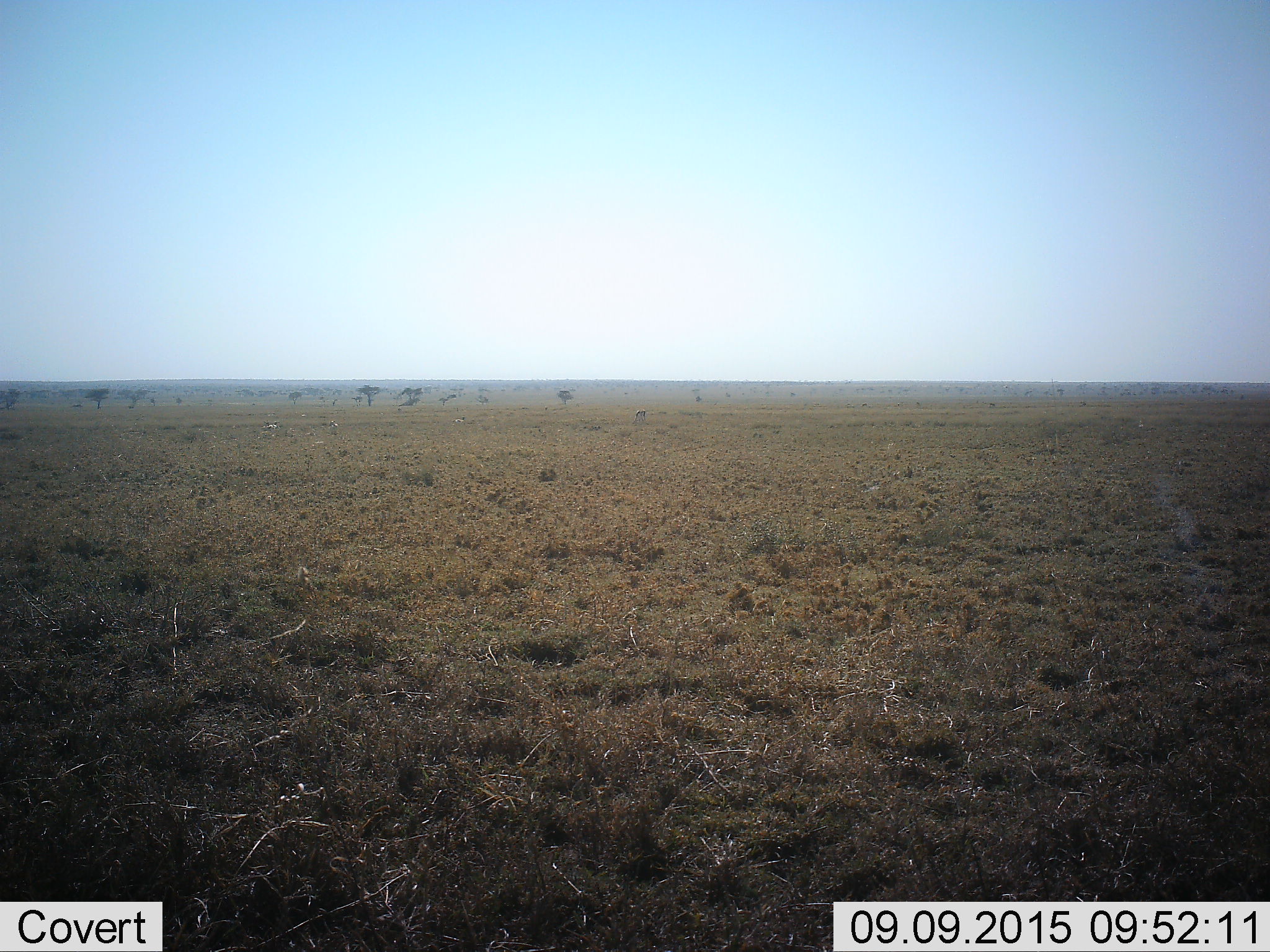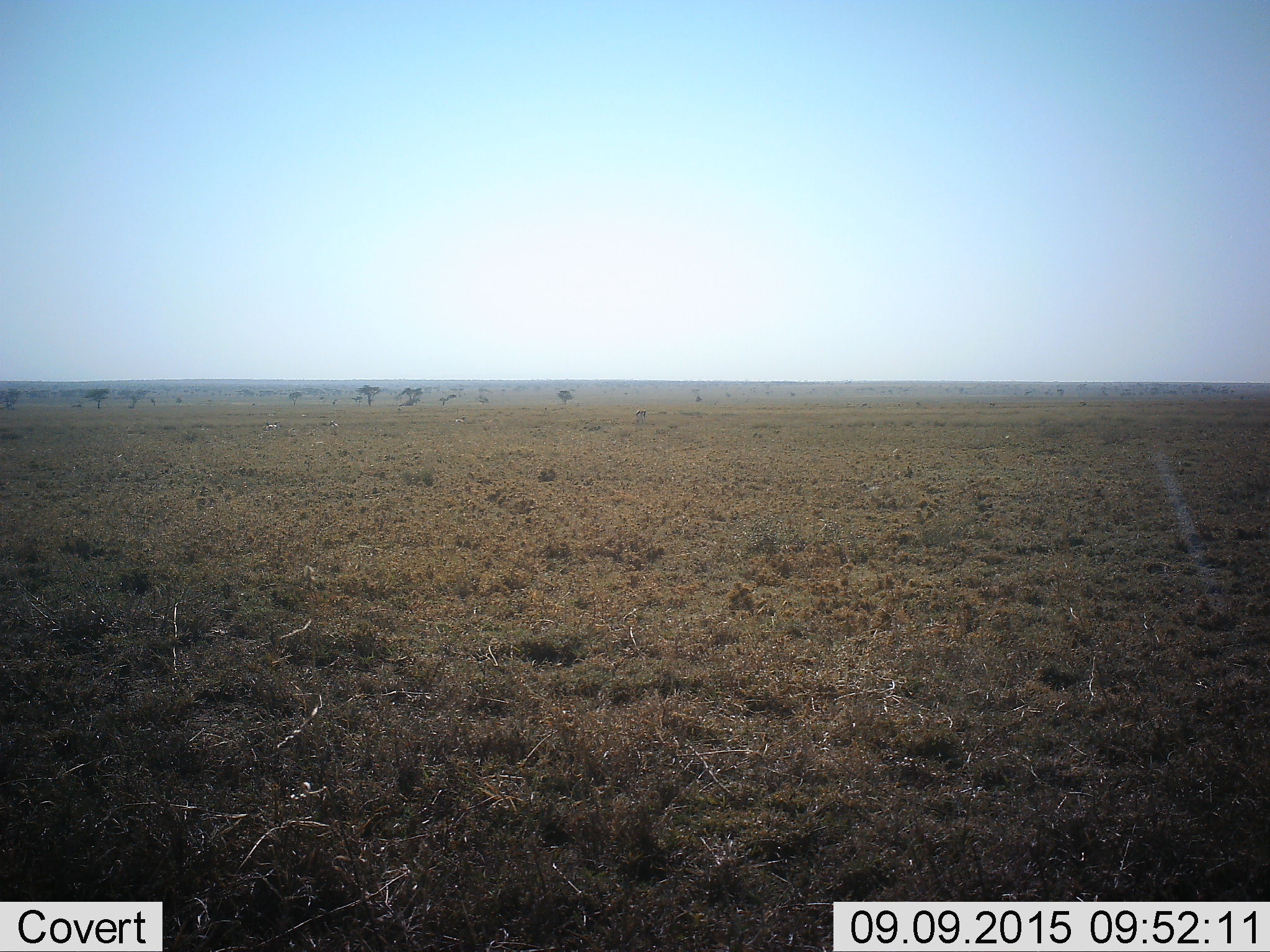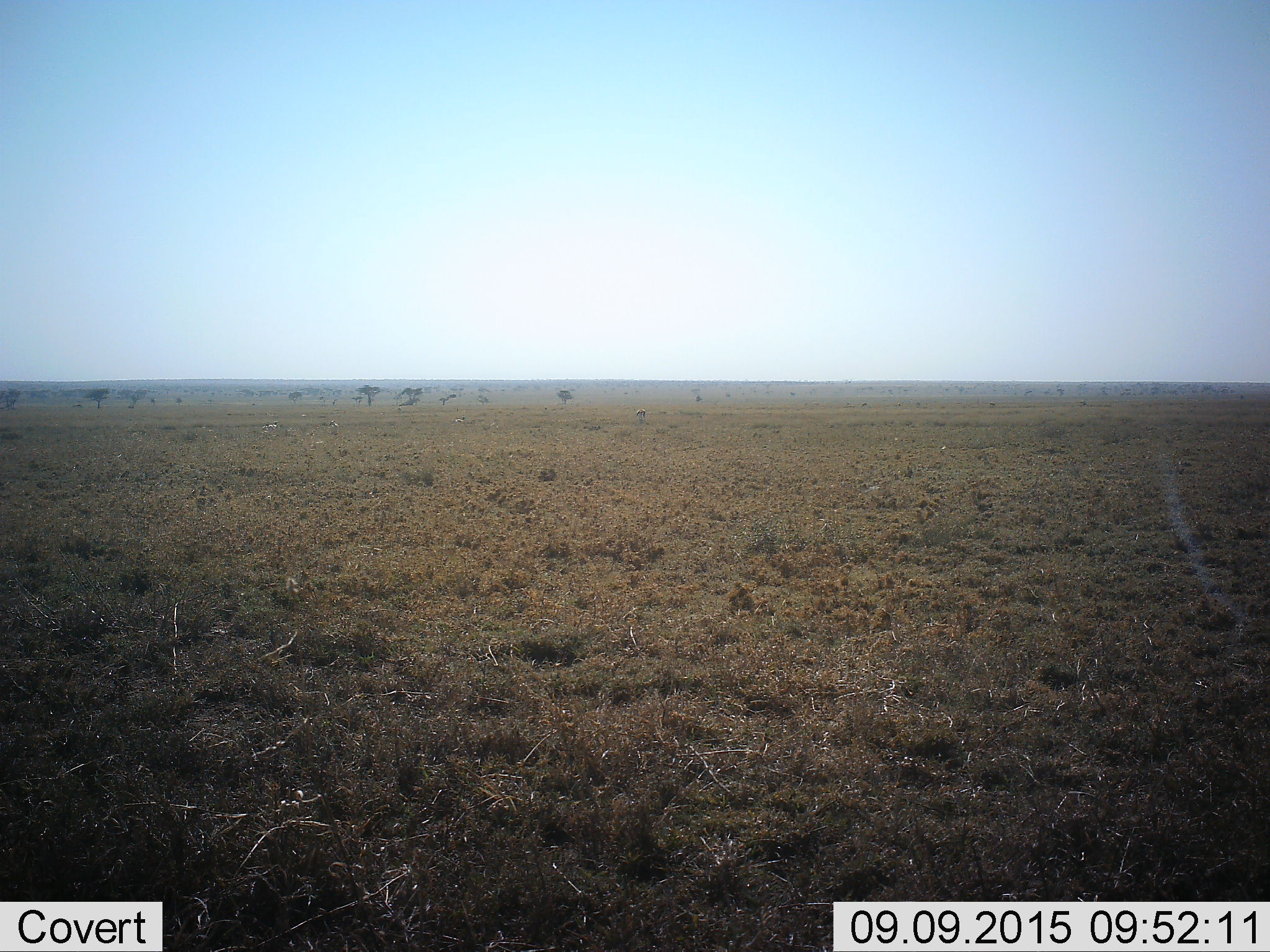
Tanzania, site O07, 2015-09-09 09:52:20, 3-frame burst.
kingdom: Animalia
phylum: Chordata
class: Mammalia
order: Artiodactyla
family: Bovidae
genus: Eudorcas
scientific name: Eudorcas thomsonii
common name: thomson's gazelle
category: gazellethomsons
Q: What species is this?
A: Gazellethomsons (thomson's gazelle) (Eudorcas thomsonii).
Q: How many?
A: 6.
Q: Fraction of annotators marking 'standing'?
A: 60%.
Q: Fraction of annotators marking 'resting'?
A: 60%.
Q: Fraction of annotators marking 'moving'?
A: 20%.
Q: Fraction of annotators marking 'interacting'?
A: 0%.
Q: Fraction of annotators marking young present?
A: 0%.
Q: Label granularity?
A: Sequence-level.